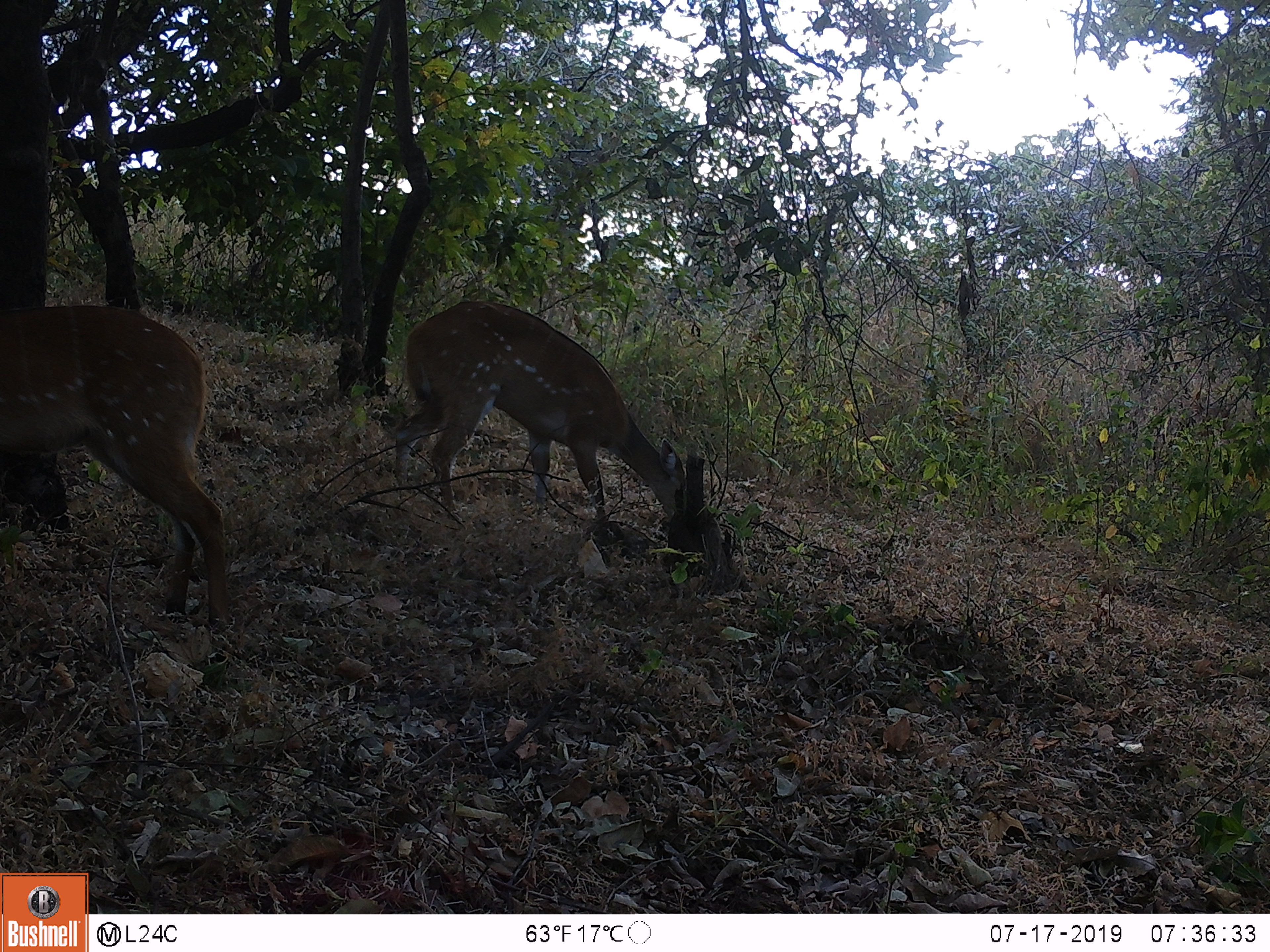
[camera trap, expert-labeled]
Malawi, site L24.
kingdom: Animalia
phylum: Chordata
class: Mammalia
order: Artiodactyla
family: Bovidae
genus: Tragelaphus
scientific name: Tragelaphus sylvaticus sylvaticus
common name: cape bushbuck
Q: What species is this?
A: Cape bushbuck (Tragelaphus sylvaticus sylvaticus).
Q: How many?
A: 2.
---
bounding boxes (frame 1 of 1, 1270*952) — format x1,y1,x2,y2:
cape bushbuck: 372,278,701,553; 0,290,258,636